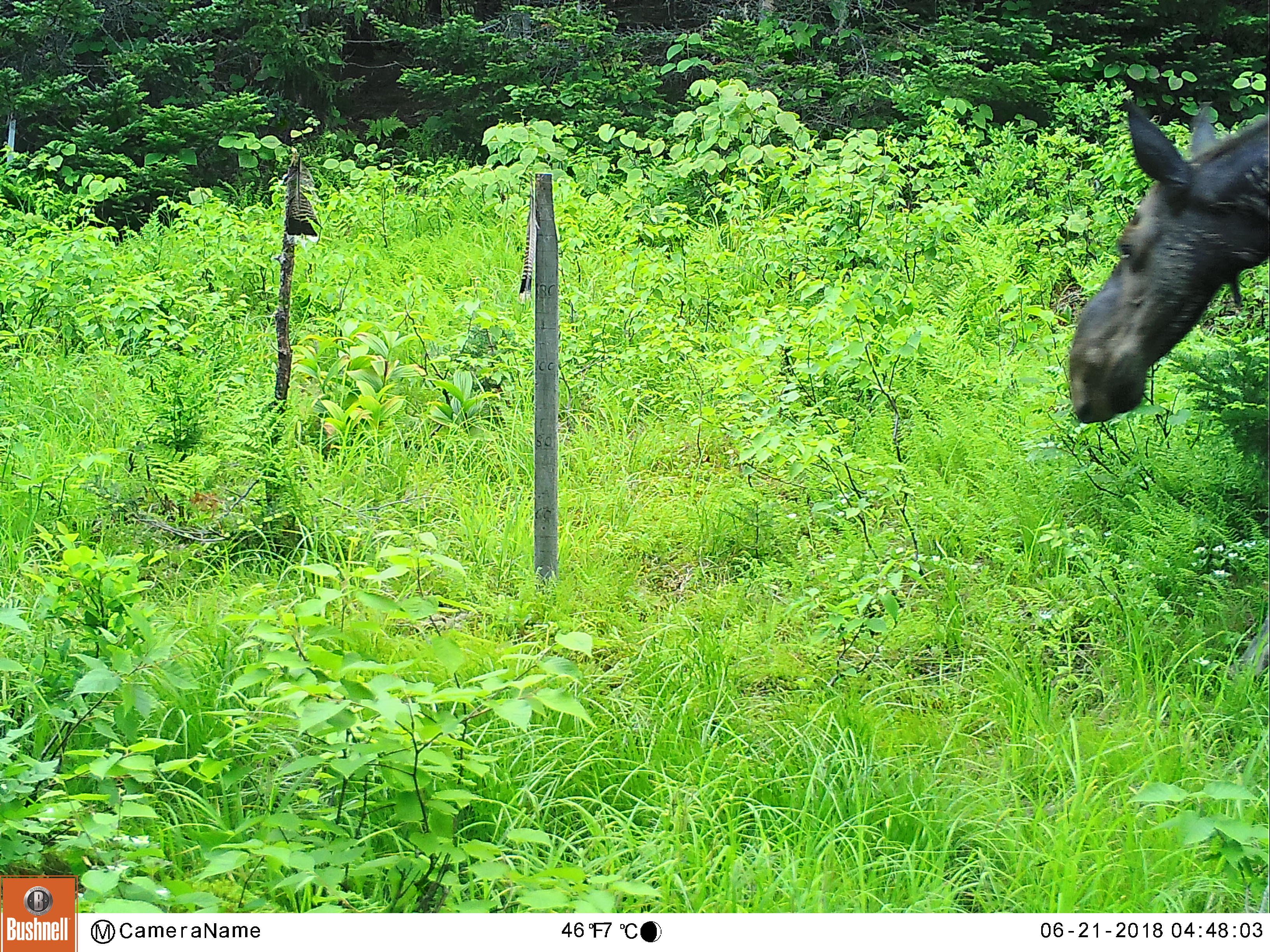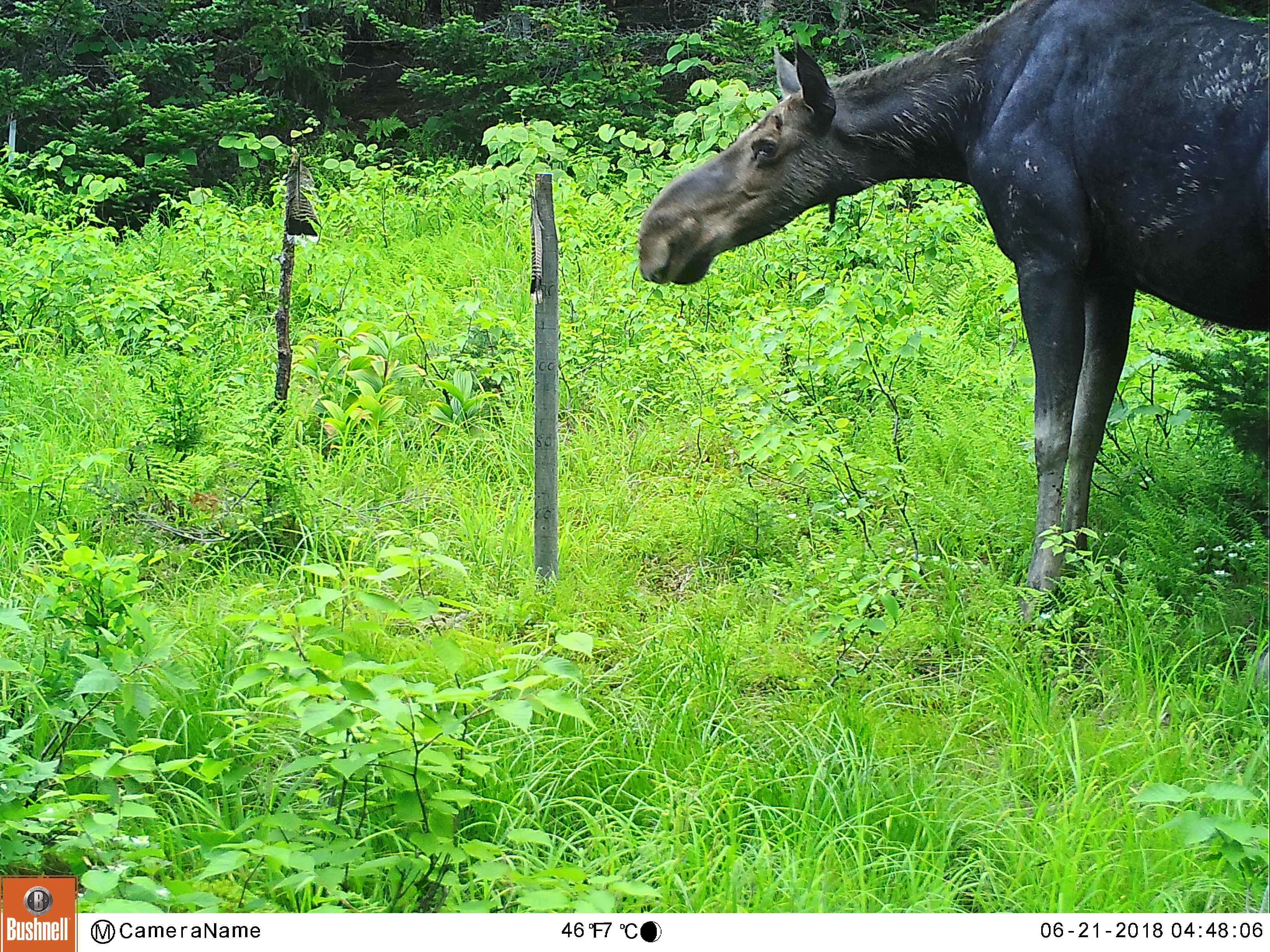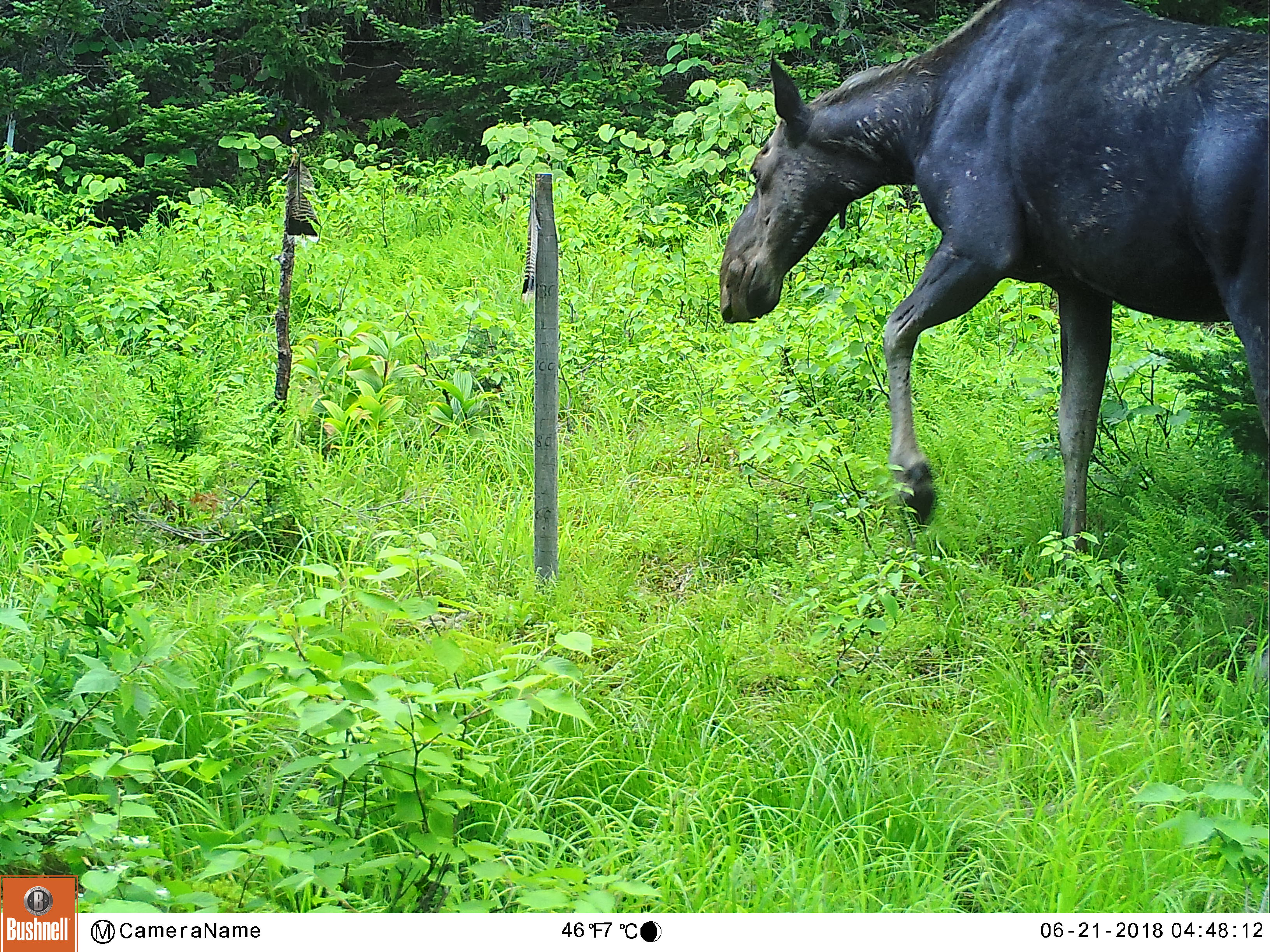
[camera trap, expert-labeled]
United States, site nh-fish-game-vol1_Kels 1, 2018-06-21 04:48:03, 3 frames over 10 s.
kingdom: Animalia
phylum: Chordata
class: Mammalia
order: Artiodactyla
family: Cervidae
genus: Alces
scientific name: Alces alces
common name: moose